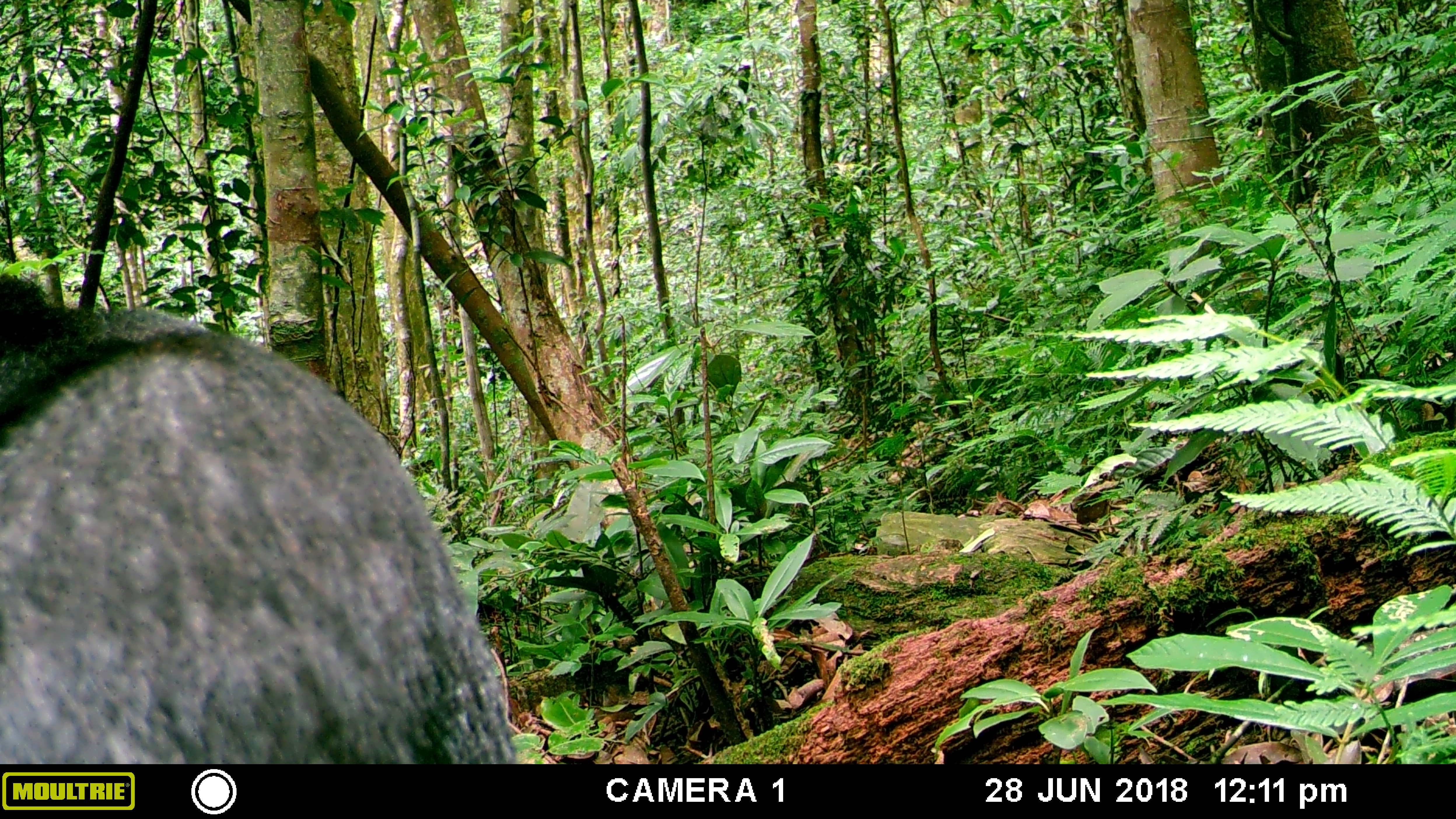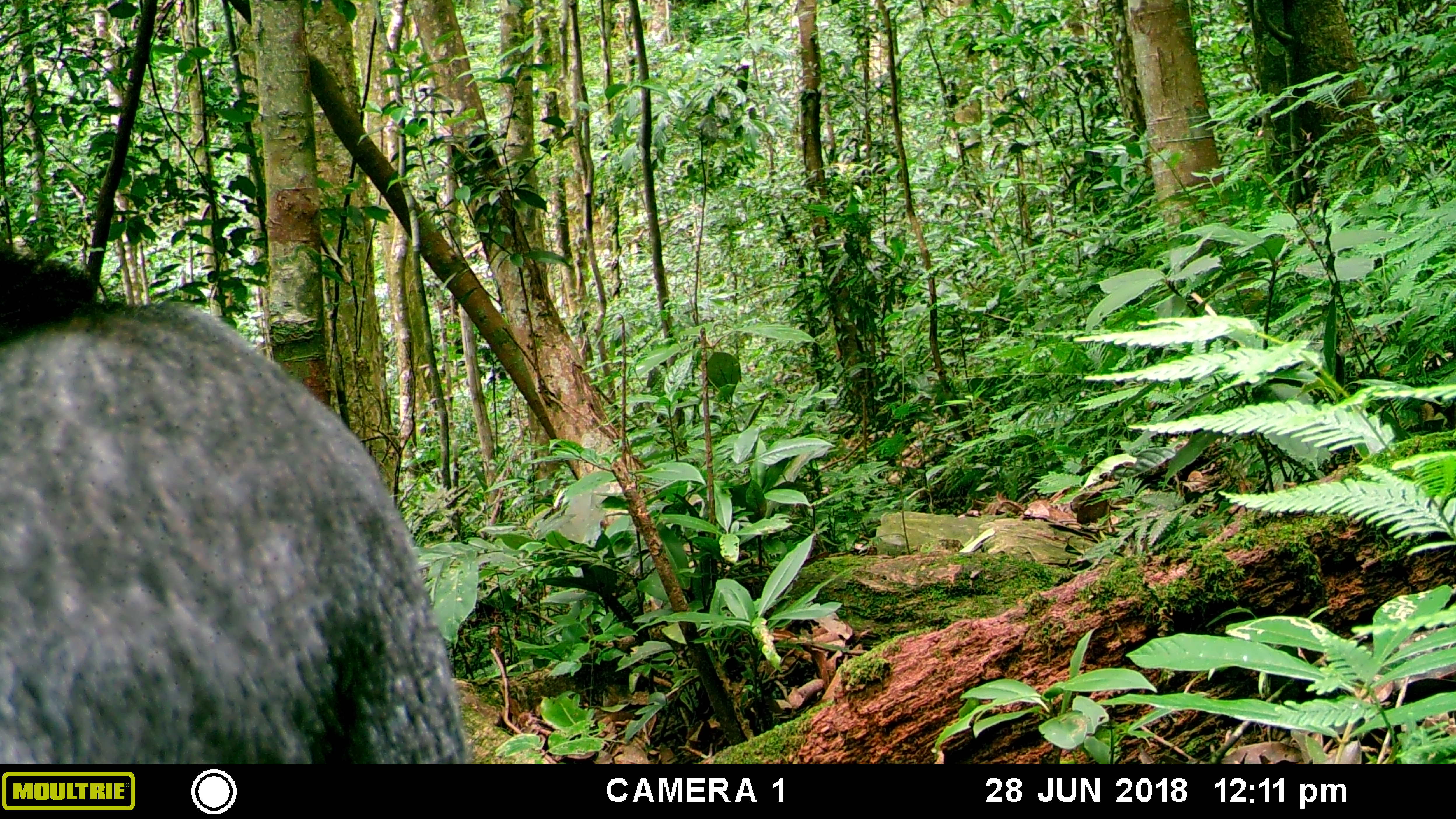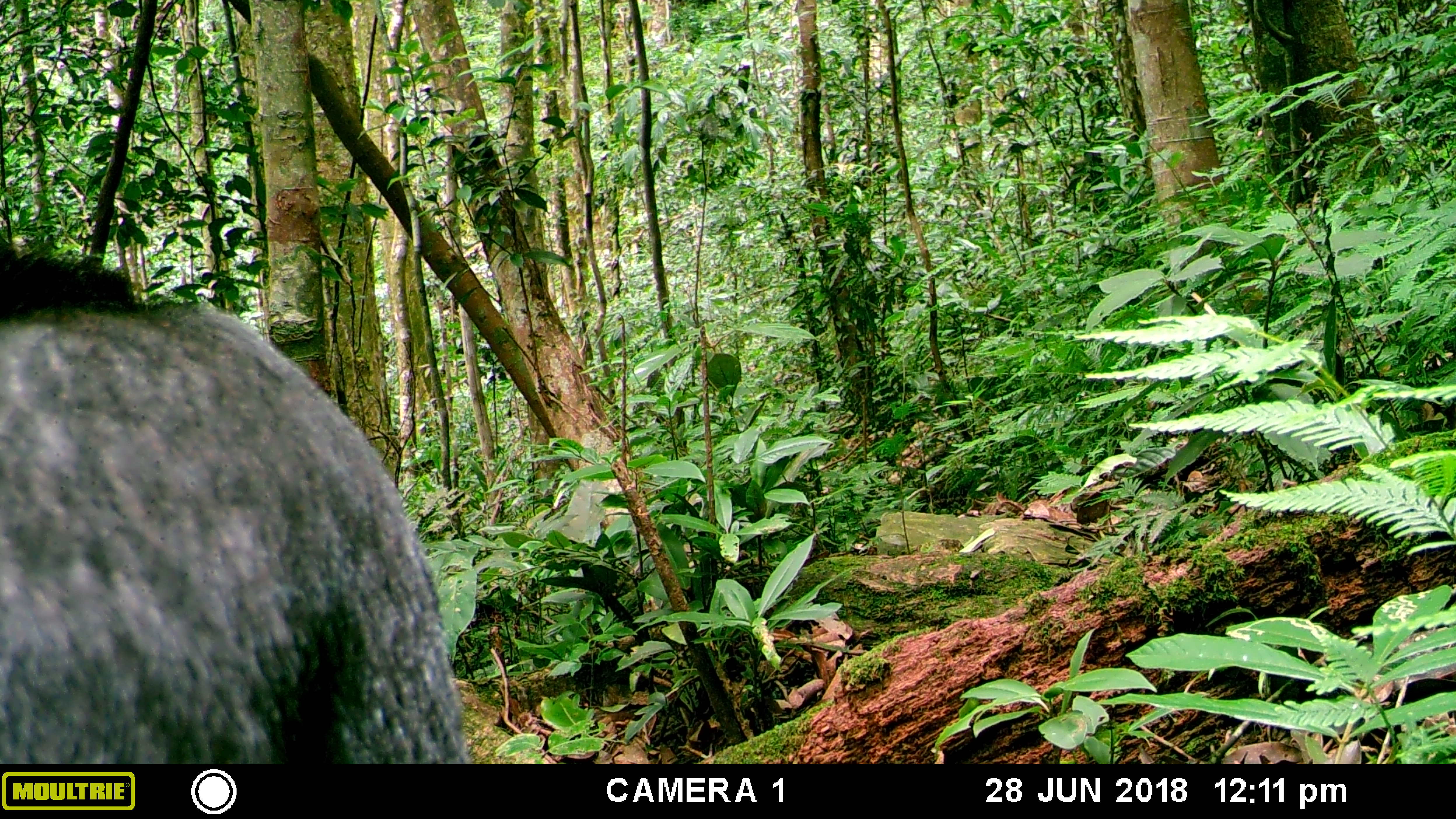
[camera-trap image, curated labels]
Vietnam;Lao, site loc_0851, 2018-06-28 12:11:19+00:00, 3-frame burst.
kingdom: Animalia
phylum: Chordata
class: Mammalia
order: Artiodactyla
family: Bovidae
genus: Capricornis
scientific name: Capricornis sumatraensis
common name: chinese serow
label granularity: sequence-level